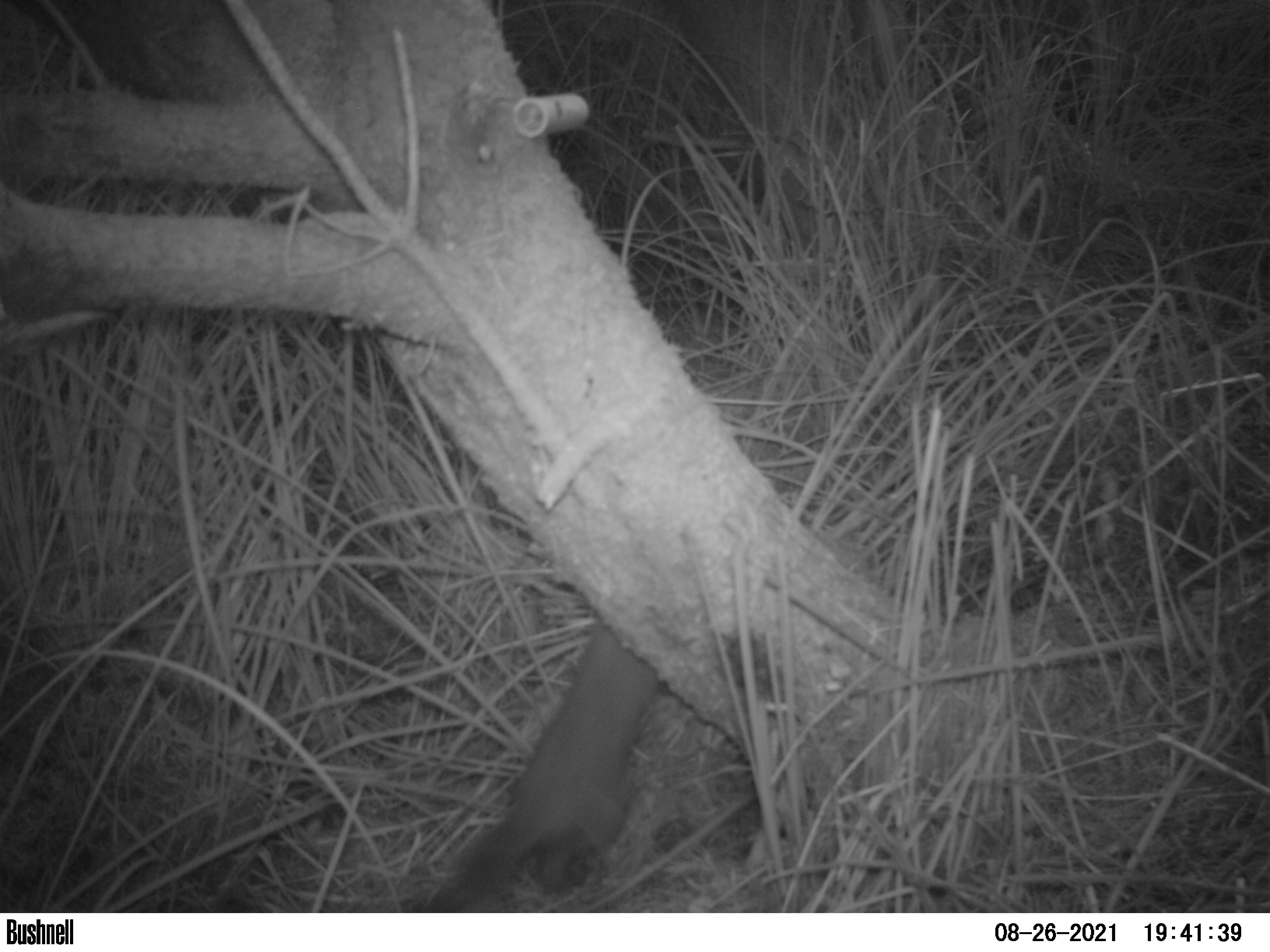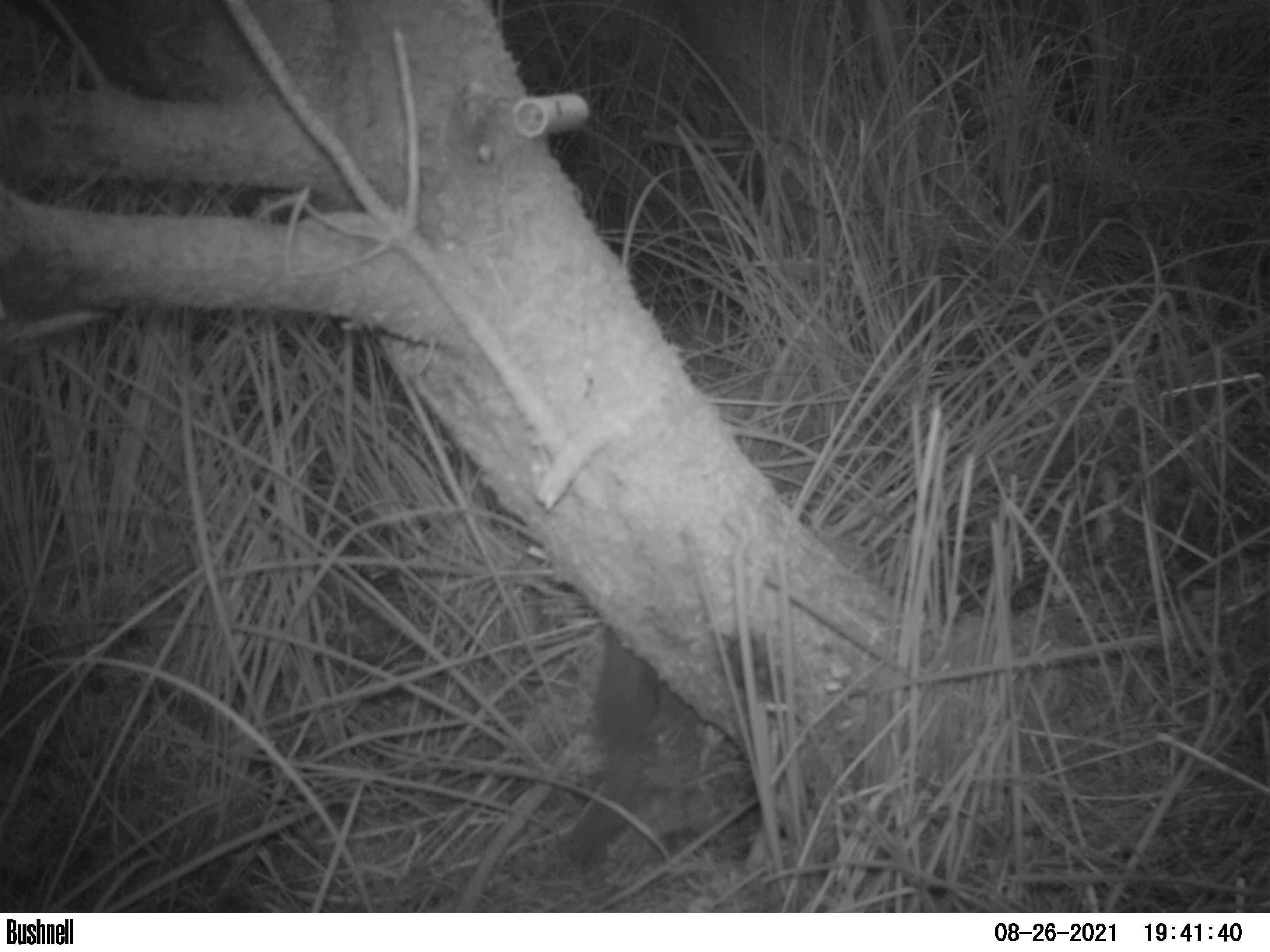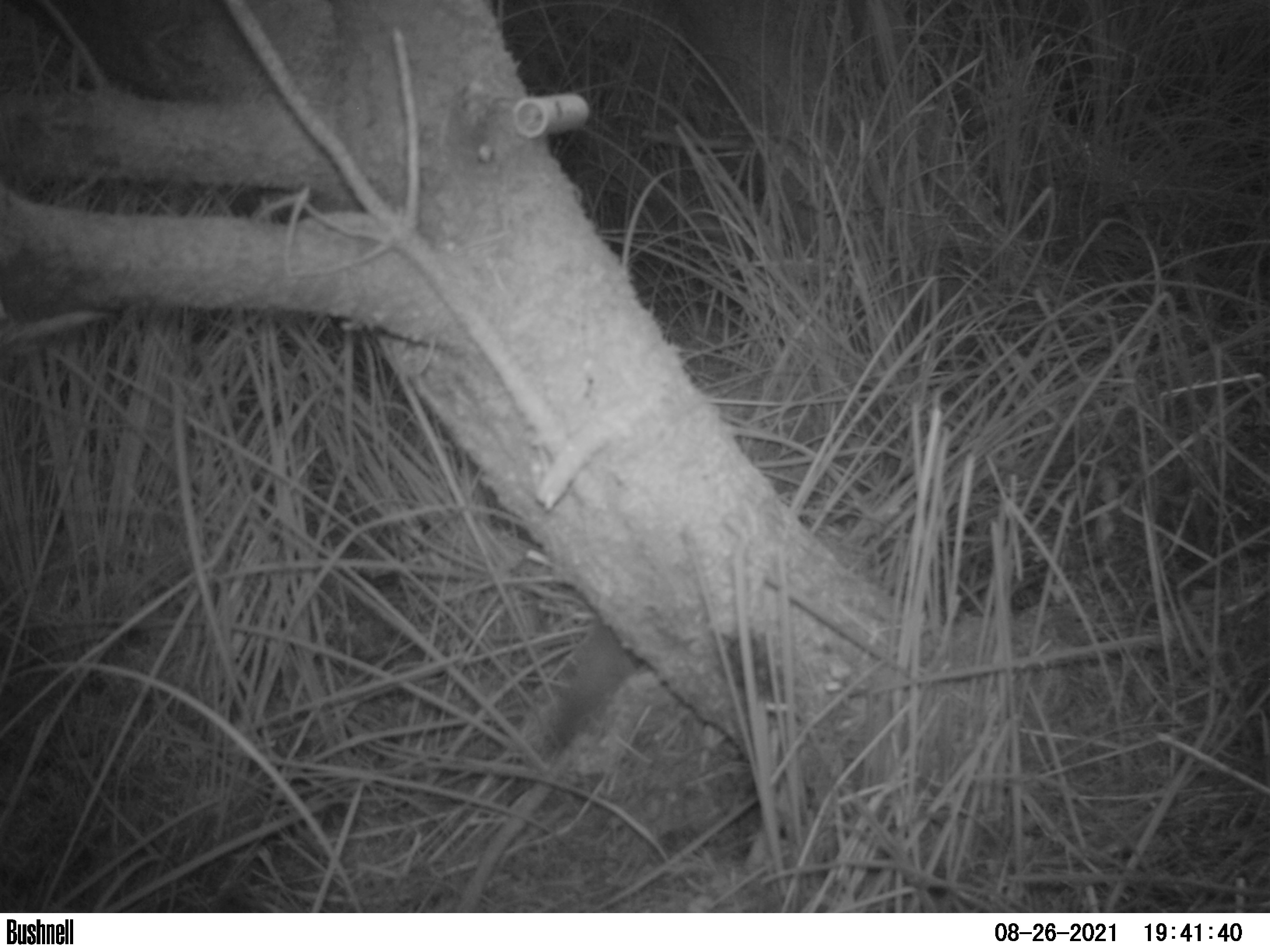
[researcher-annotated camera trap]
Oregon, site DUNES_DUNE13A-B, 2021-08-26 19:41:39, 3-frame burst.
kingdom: Animalia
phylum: Chordata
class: Mammalia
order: Carnivora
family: Mustelidae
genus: Martes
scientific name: Martes americana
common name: marten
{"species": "marten (Martes americana)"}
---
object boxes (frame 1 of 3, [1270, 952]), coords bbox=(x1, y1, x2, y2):
marten: bbox=(412, 592, 699, 908)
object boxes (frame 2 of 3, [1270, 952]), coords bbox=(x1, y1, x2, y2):
marten: bbox=(560, 604, 727, 853)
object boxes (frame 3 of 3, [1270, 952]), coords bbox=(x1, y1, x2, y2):
marten: bbox=(529, 593, 651, 754)